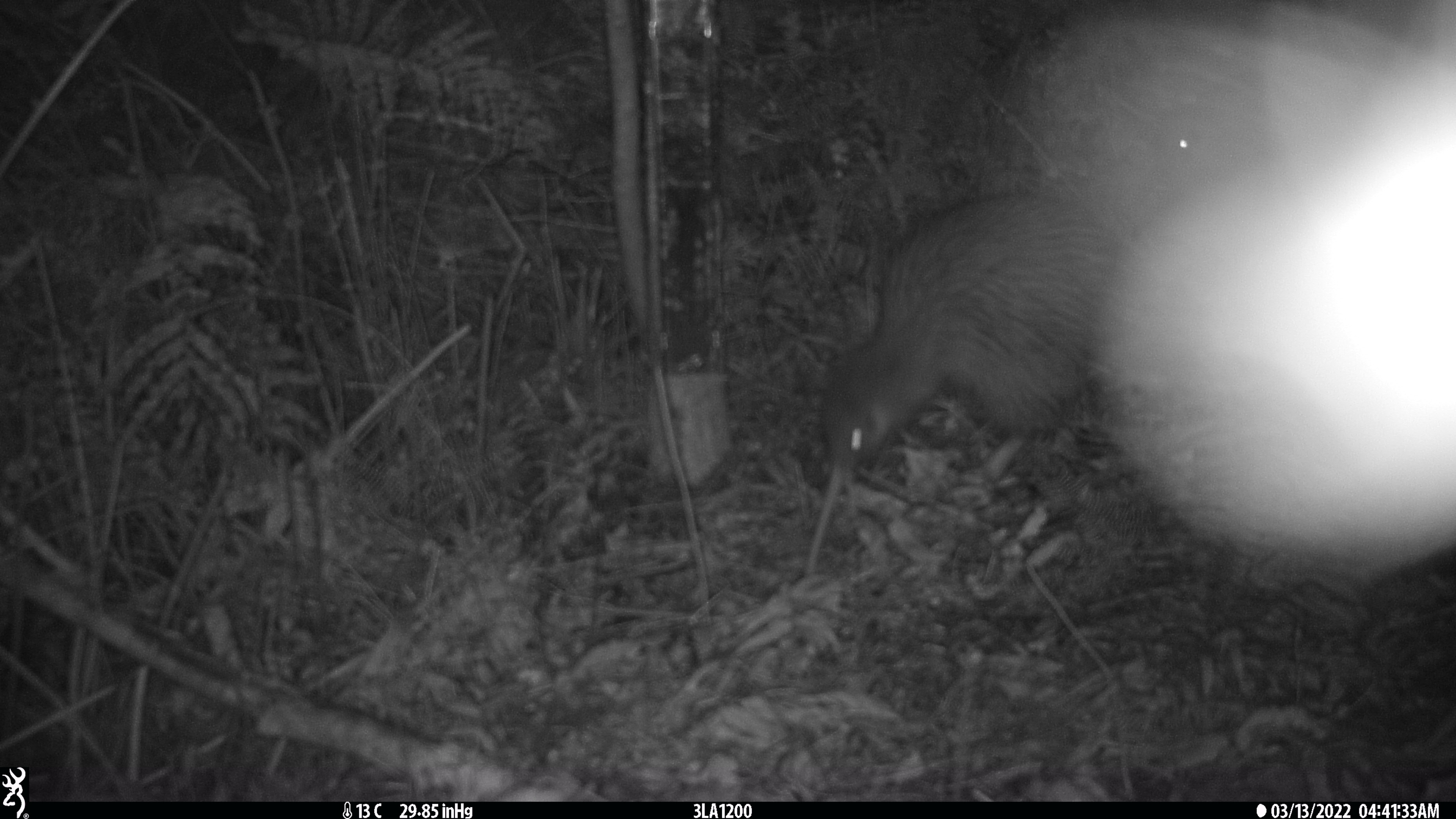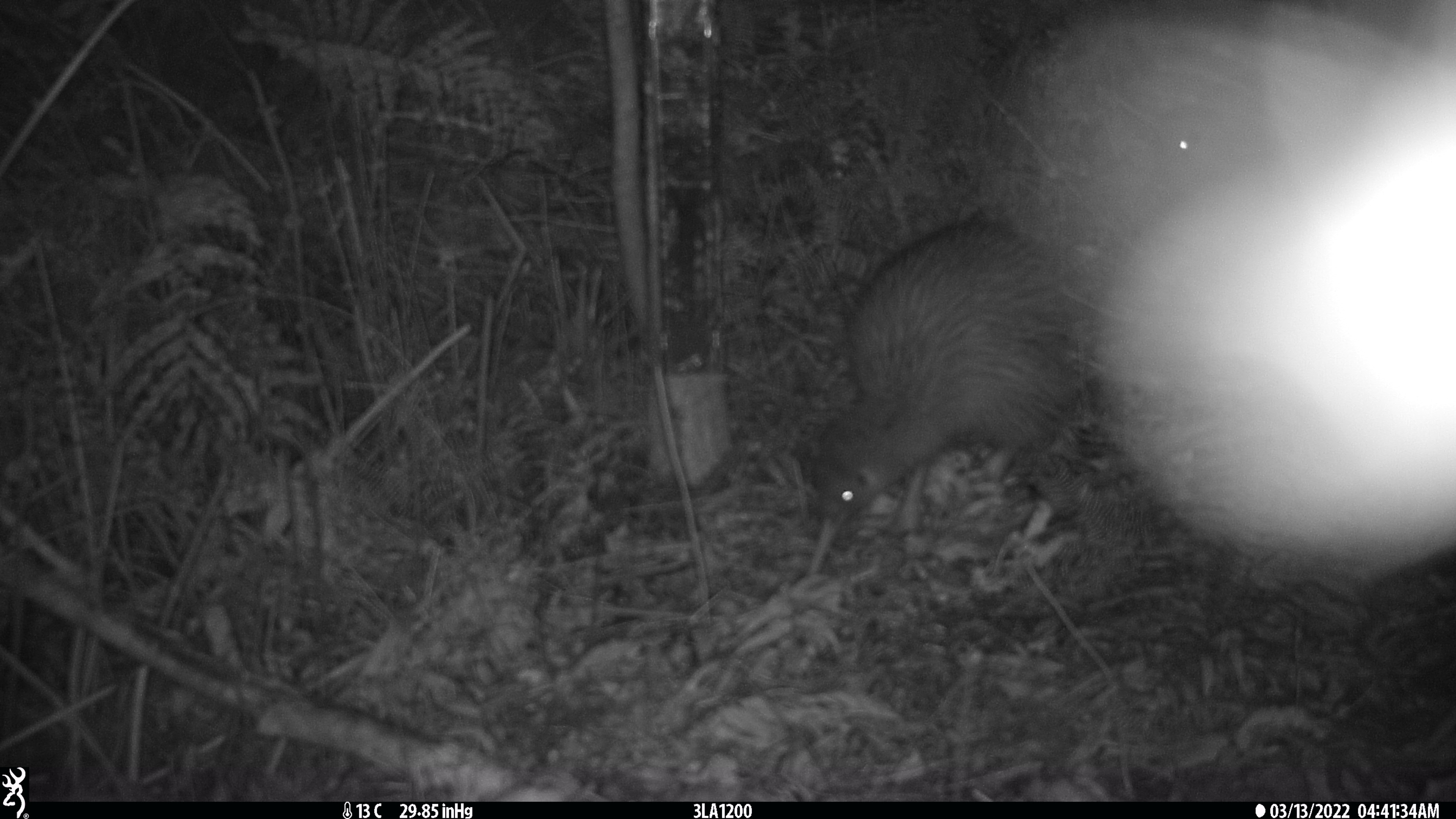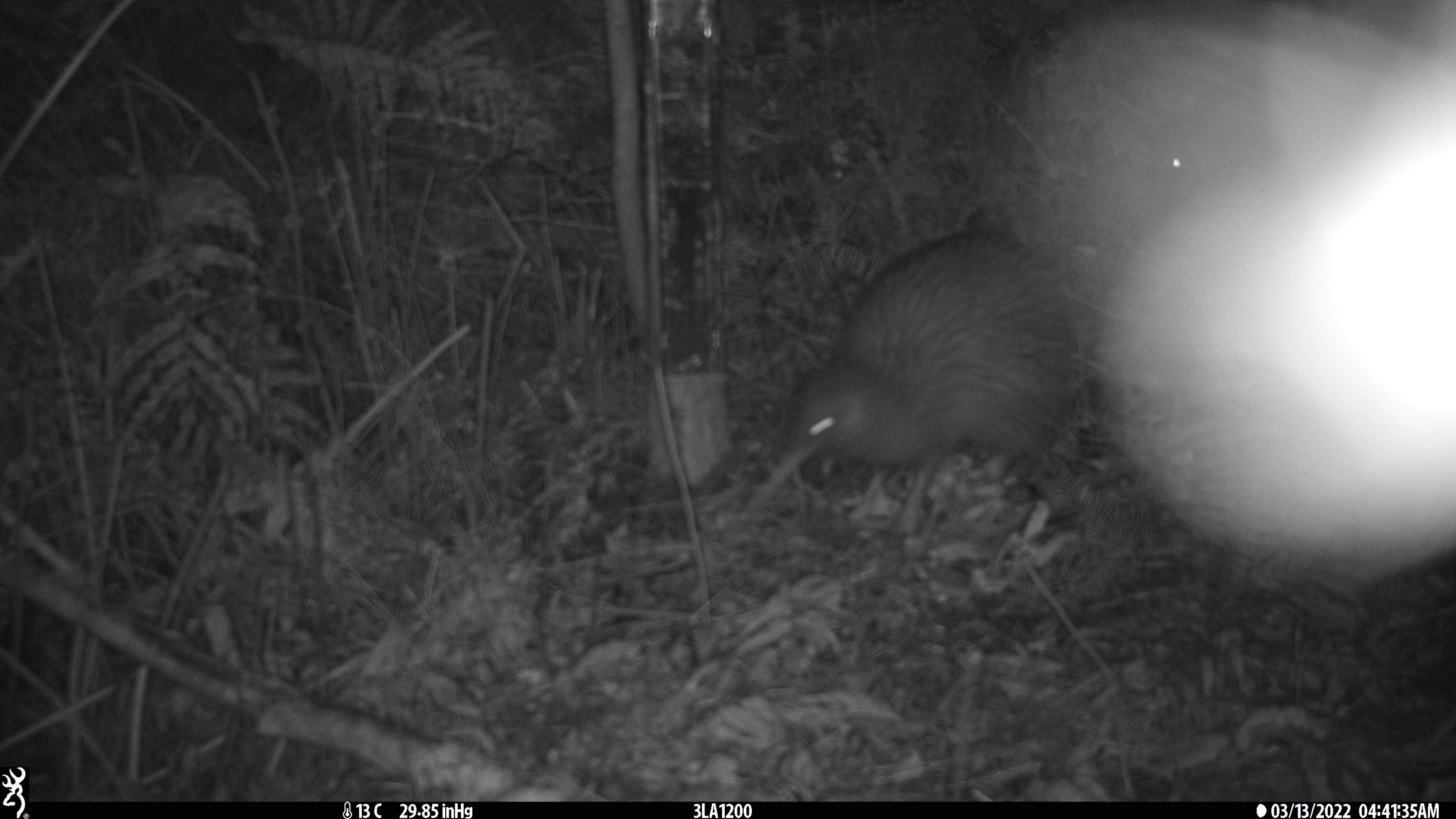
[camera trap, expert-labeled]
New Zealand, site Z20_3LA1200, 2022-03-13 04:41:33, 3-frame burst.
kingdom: Animalia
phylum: Chordata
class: Aves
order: Apterygiformes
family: Apterygidae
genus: Apteryx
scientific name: Apteryx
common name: kiwi